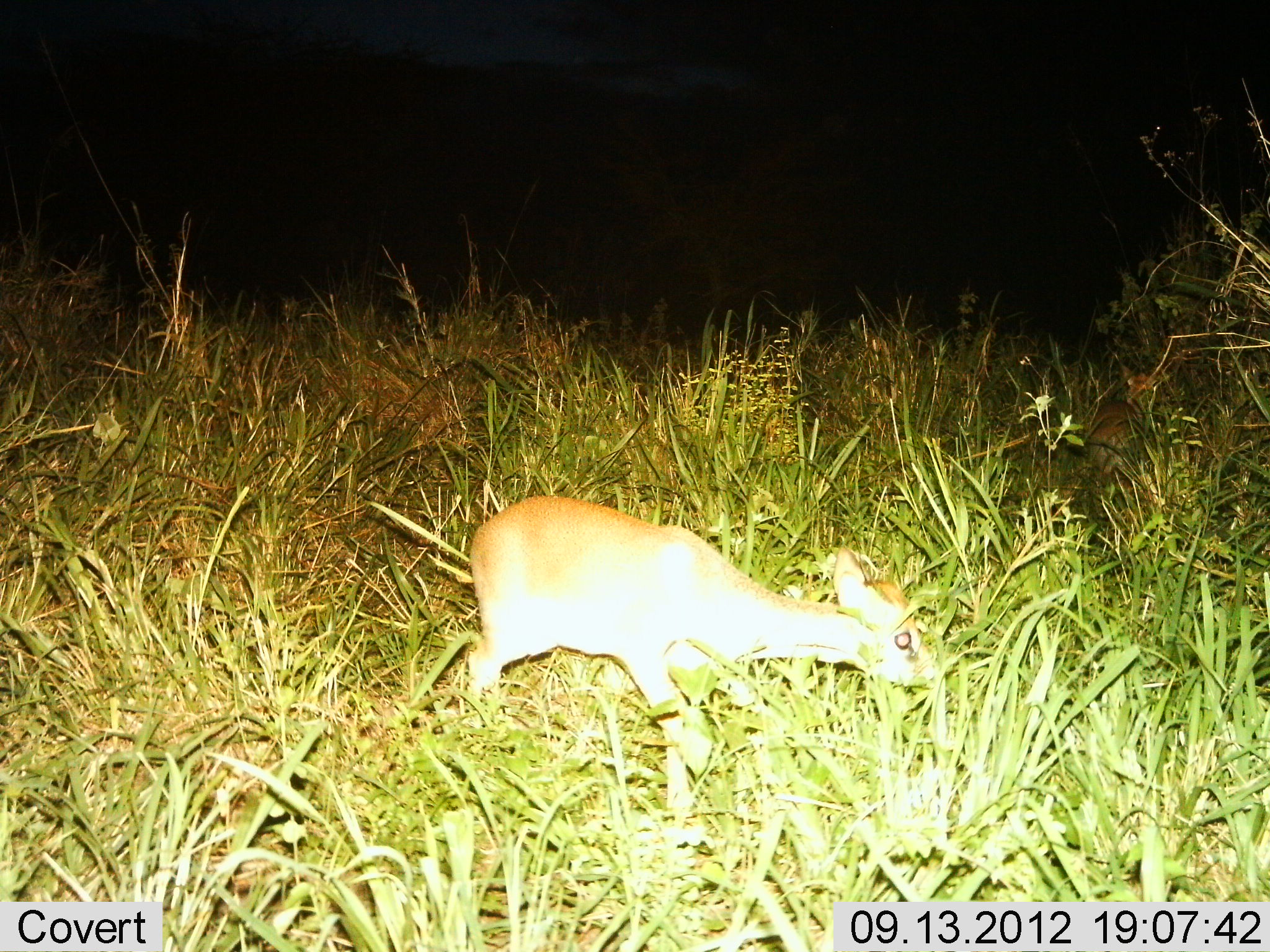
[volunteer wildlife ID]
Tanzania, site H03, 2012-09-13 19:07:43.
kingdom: Animalia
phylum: Chordata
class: Mammalia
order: Artiodactyla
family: Bovidae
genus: Madoqua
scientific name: Madoqua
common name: dikdik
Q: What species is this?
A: Dikdik (Madoqua).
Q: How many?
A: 1.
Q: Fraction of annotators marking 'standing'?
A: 10%.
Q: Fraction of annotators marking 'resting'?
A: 0%.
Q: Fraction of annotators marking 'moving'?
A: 30%.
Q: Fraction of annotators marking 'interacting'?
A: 0%.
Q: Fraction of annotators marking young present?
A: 0%.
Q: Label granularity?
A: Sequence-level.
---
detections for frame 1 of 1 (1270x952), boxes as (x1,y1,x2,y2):
animal: (468,493,940,817); (1084,399,1153,490)